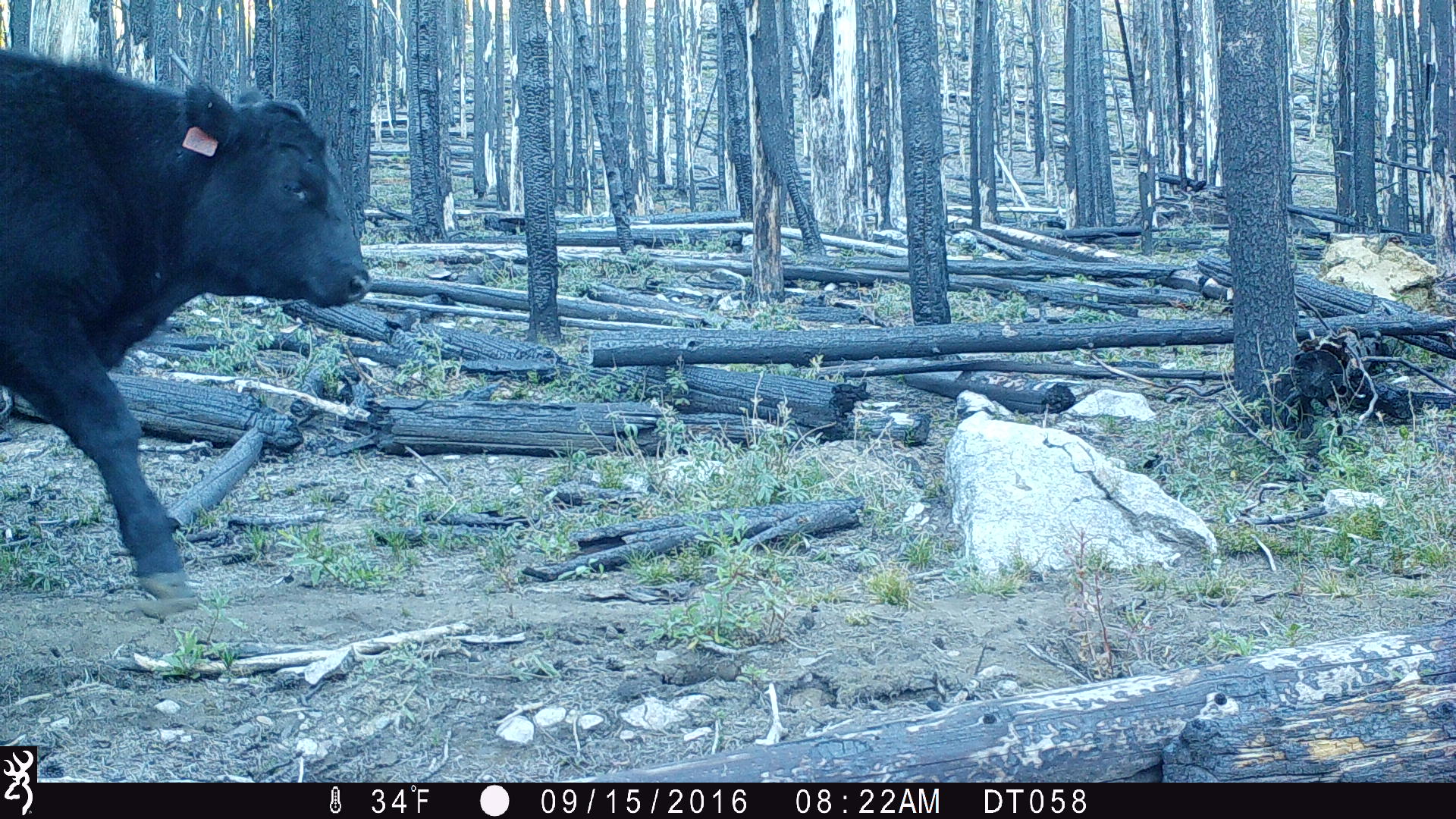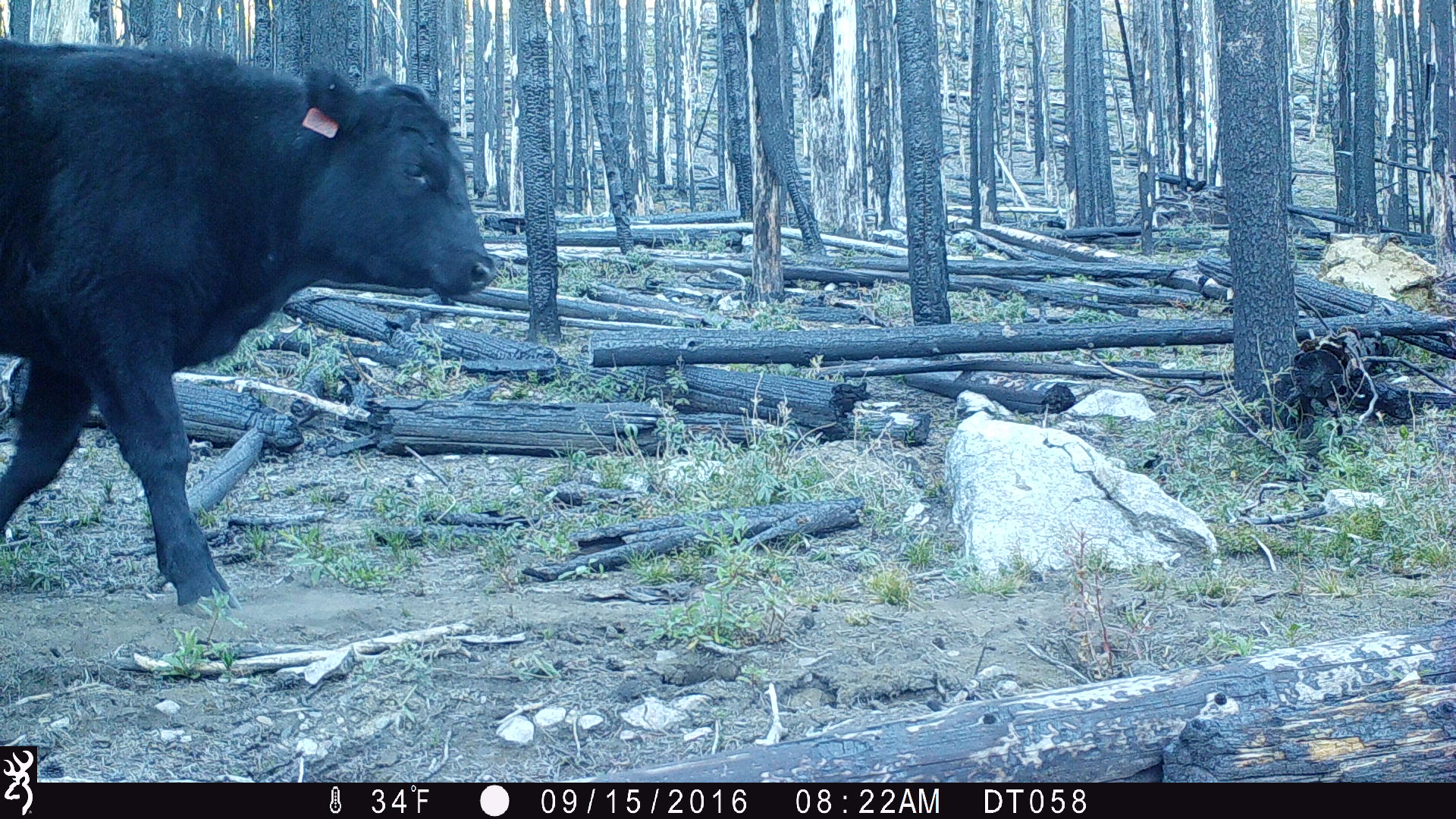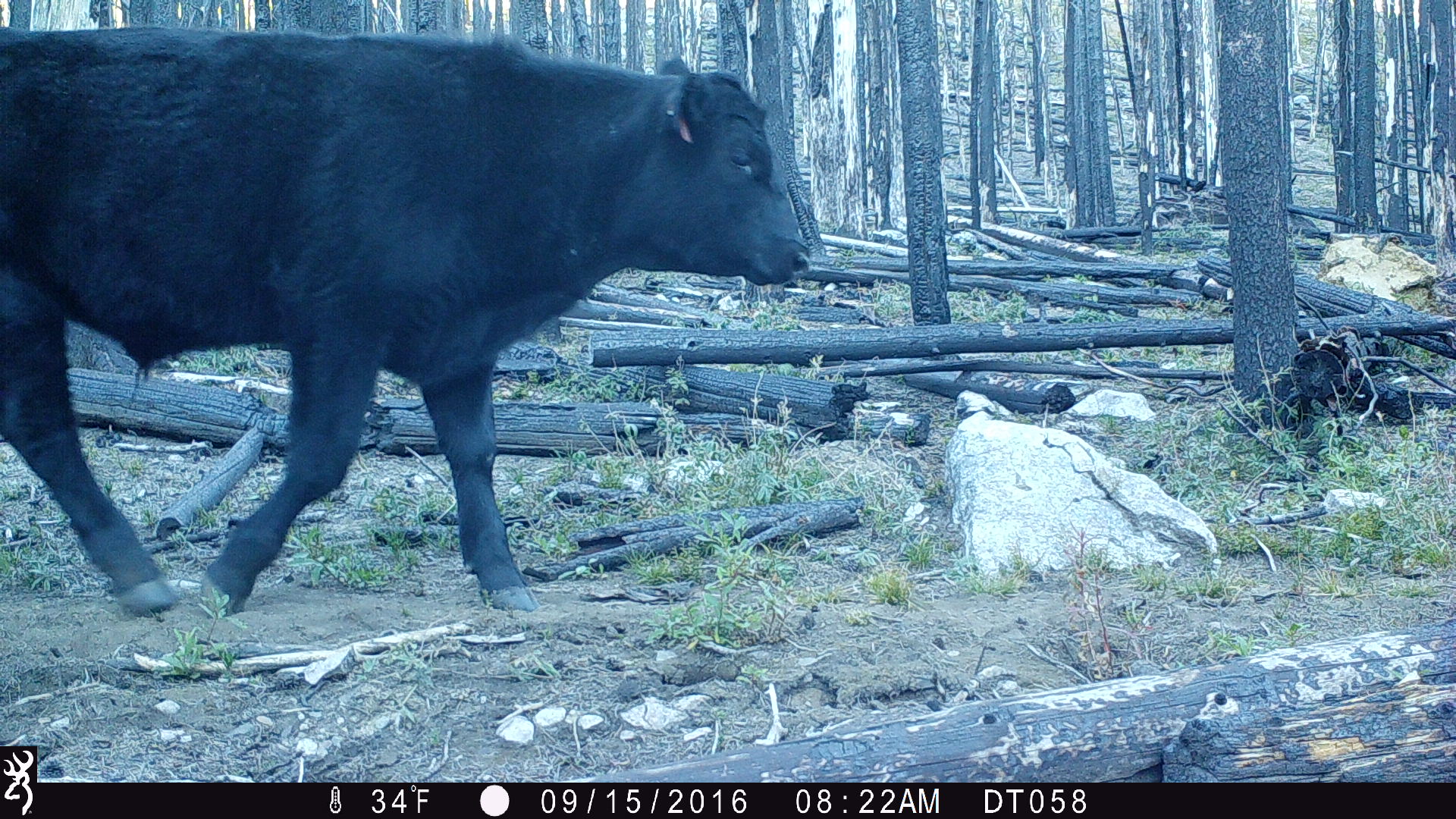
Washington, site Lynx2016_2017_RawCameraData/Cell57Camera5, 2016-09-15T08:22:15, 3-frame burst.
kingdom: Animalia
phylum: Chordata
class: Mammalia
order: Artiodactyla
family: Bovidae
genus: Bos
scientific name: Bos taurus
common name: domestic cattle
Domestic cattle (Bos taurus). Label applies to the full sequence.